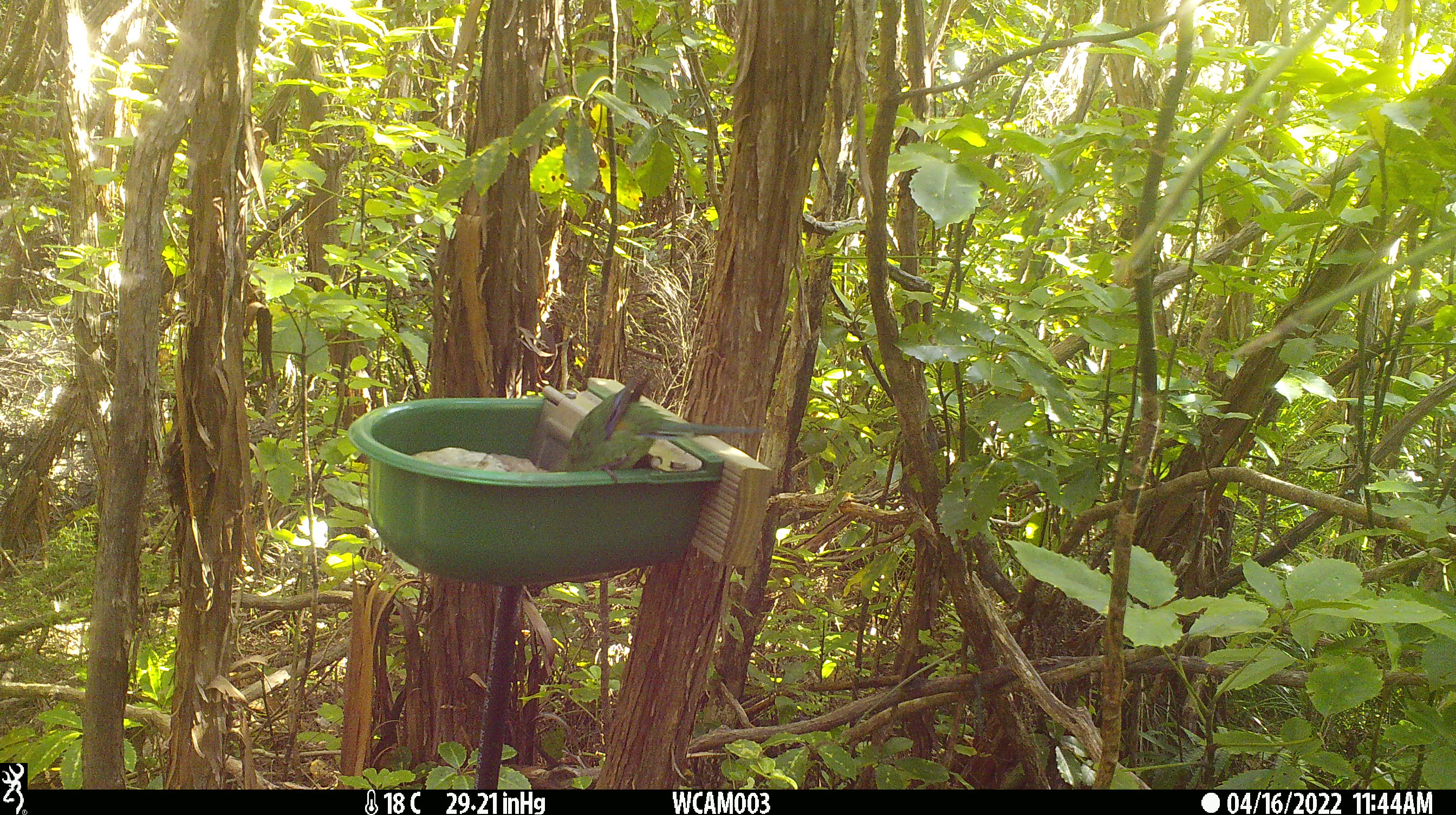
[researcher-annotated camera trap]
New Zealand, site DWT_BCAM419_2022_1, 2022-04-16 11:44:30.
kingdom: Animalia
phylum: Chordata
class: Aves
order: Psittaciformes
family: Psittaculidae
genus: Cyanoramphus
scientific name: Cyanoramphus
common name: parakeet